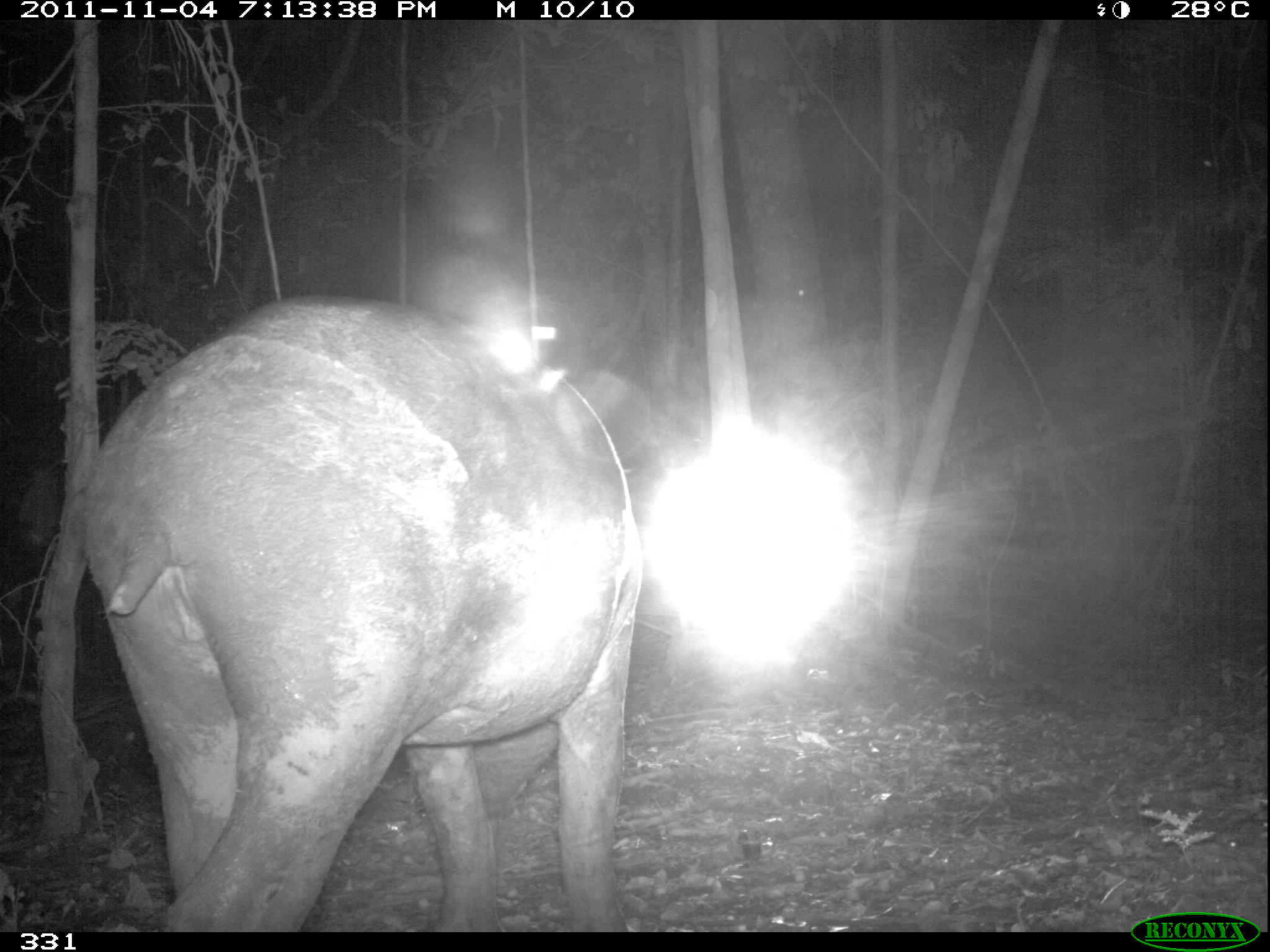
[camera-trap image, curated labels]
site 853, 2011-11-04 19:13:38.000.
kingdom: Animalia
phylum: Chordata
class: Mammalia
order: Perissodactyla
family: Tapiridae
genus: Tapirus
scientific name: Tapirus terrestris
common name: south american tapir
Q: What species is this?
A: Tapirus terrestris (south american tapir).